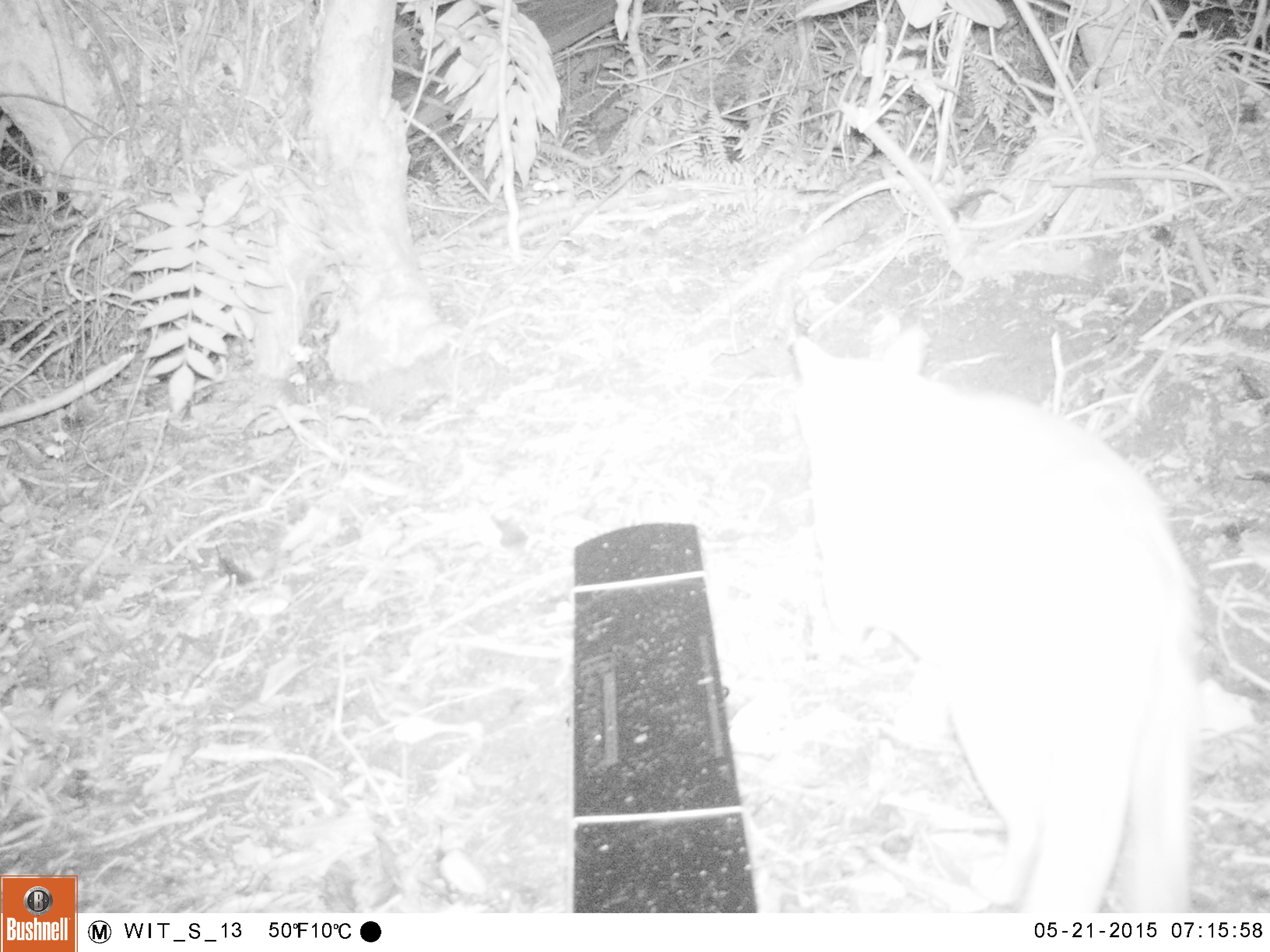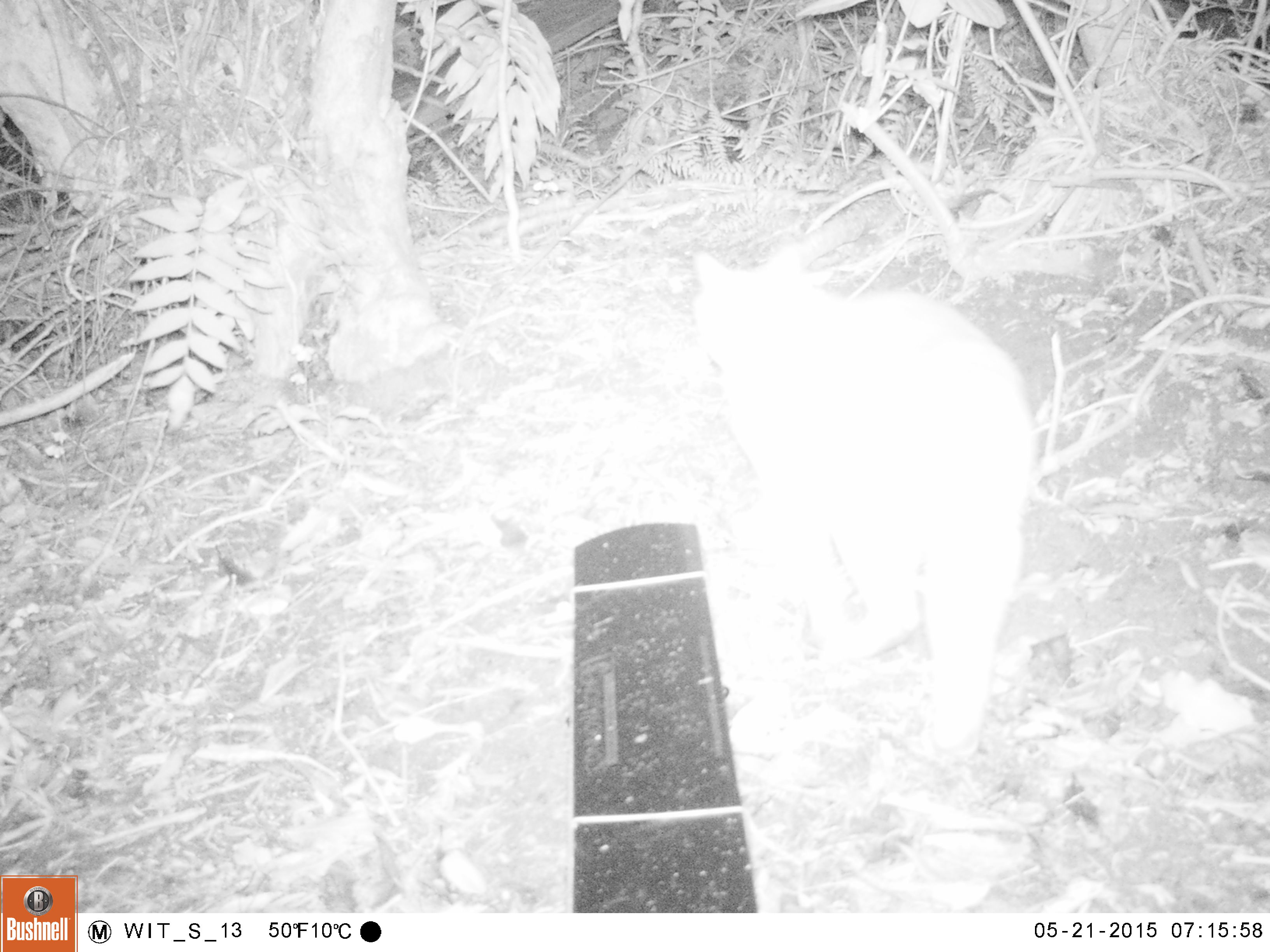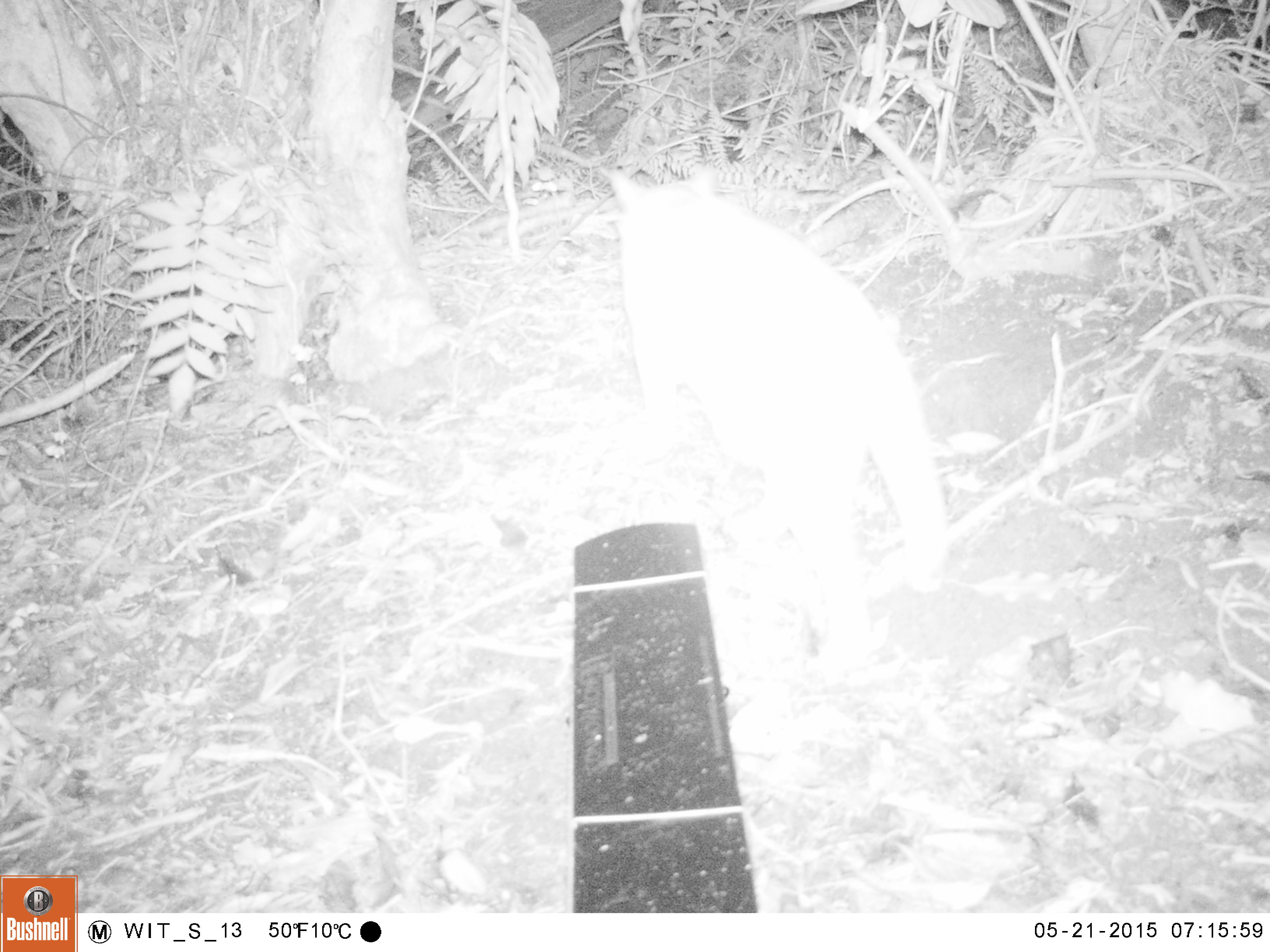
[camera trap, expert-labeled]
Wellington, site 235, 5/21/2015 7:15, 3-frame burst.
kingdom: Animalia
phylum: Chordata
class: Mammalia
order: Carnivora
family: Felidae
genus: Felis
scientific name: Felis catus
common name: cat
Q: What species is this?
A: Cat (Felis catus).